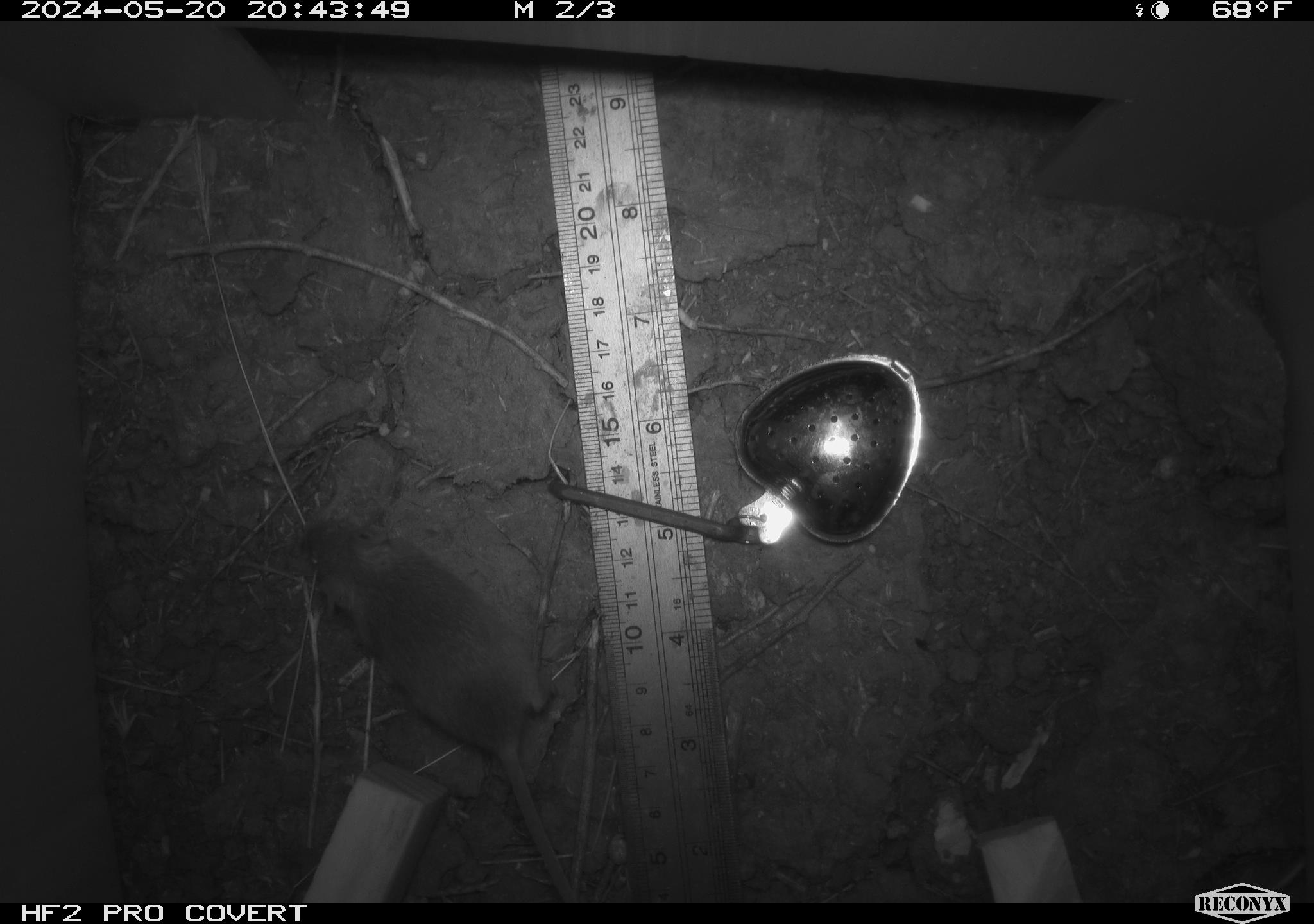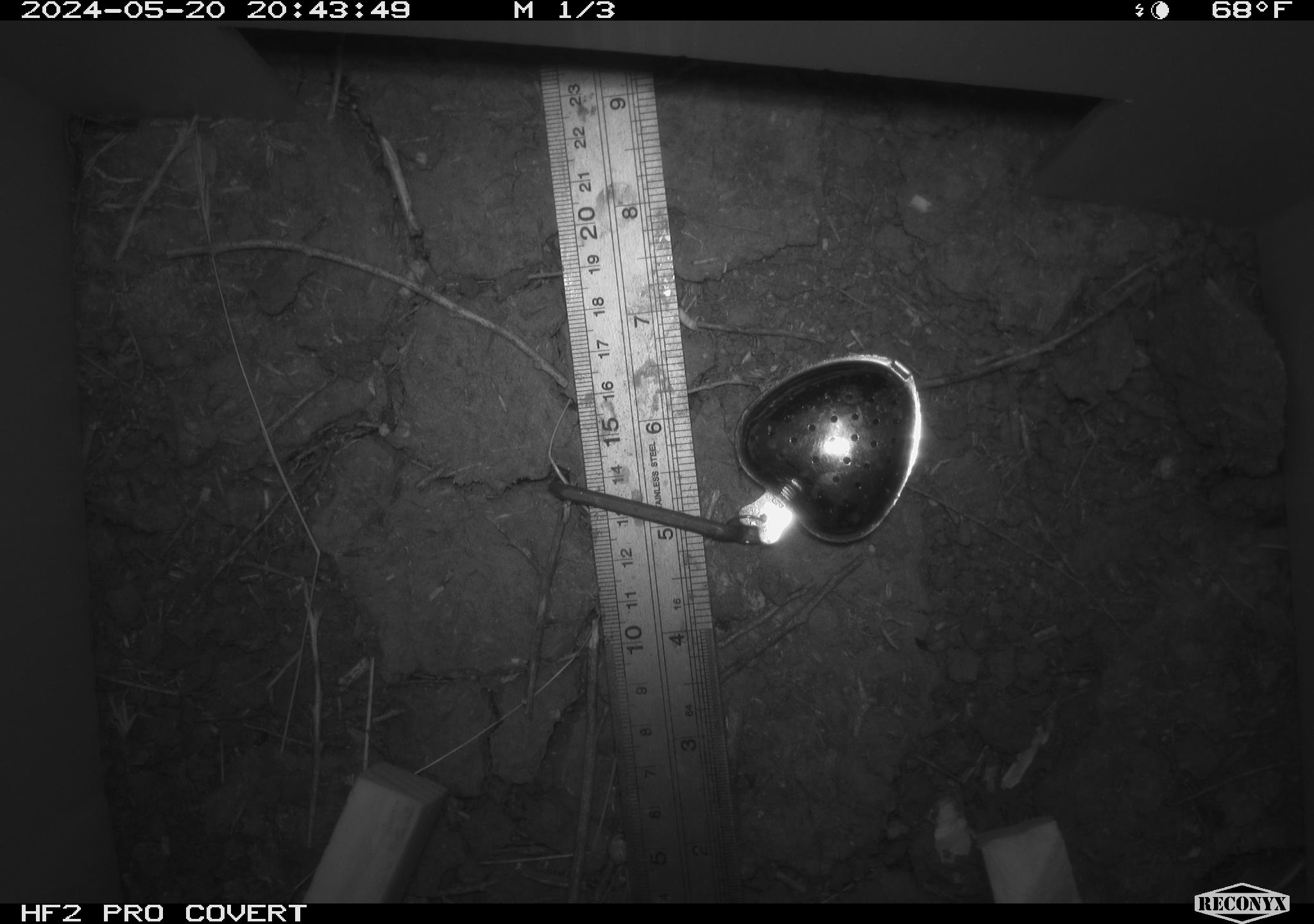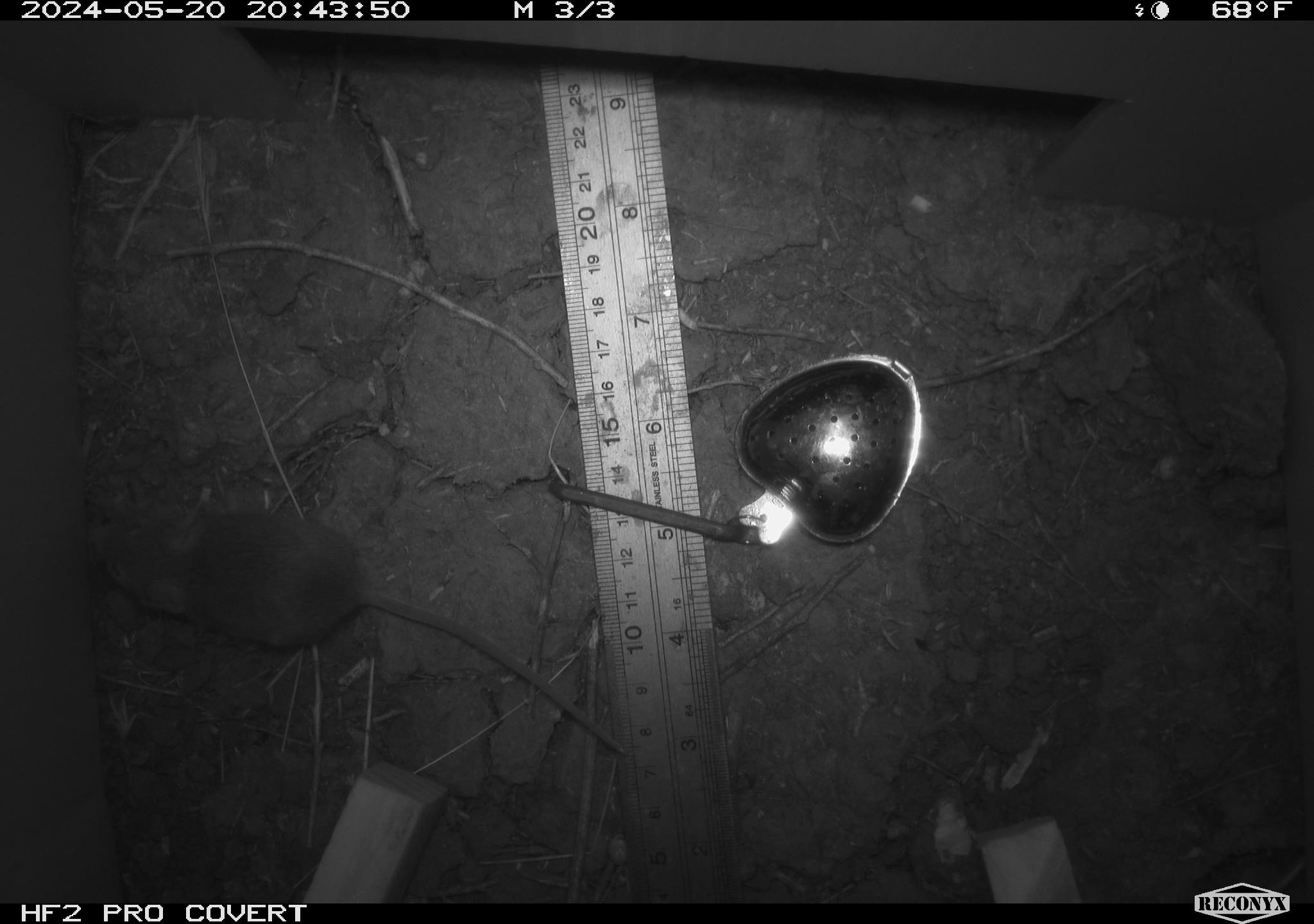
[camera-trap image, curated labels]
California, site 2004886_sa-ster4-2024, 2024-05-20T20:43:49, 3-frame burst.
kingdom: Animalia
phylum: Chordata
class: Mammalia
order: Rodentia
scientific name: Rodentia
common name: mouse species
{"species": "mouse species (Rodentia)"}